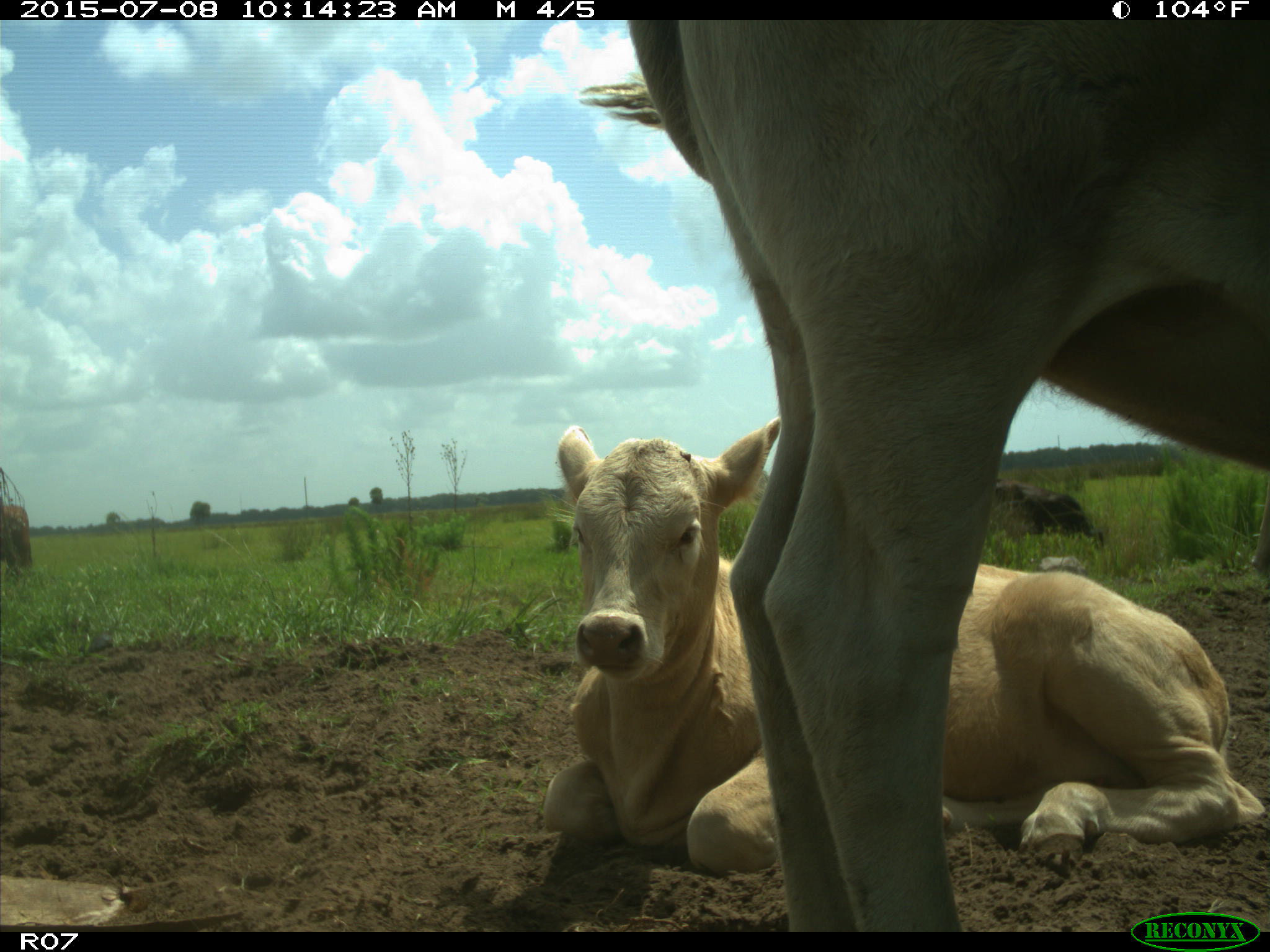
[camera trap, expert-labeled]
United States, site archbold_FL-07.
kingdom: Animalia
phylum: Chordata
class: Mammalia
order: Artiodactyla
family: Bovidae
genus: Bos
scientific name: Bos taurus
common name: domestic cow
Bos taurus (domestic cow).